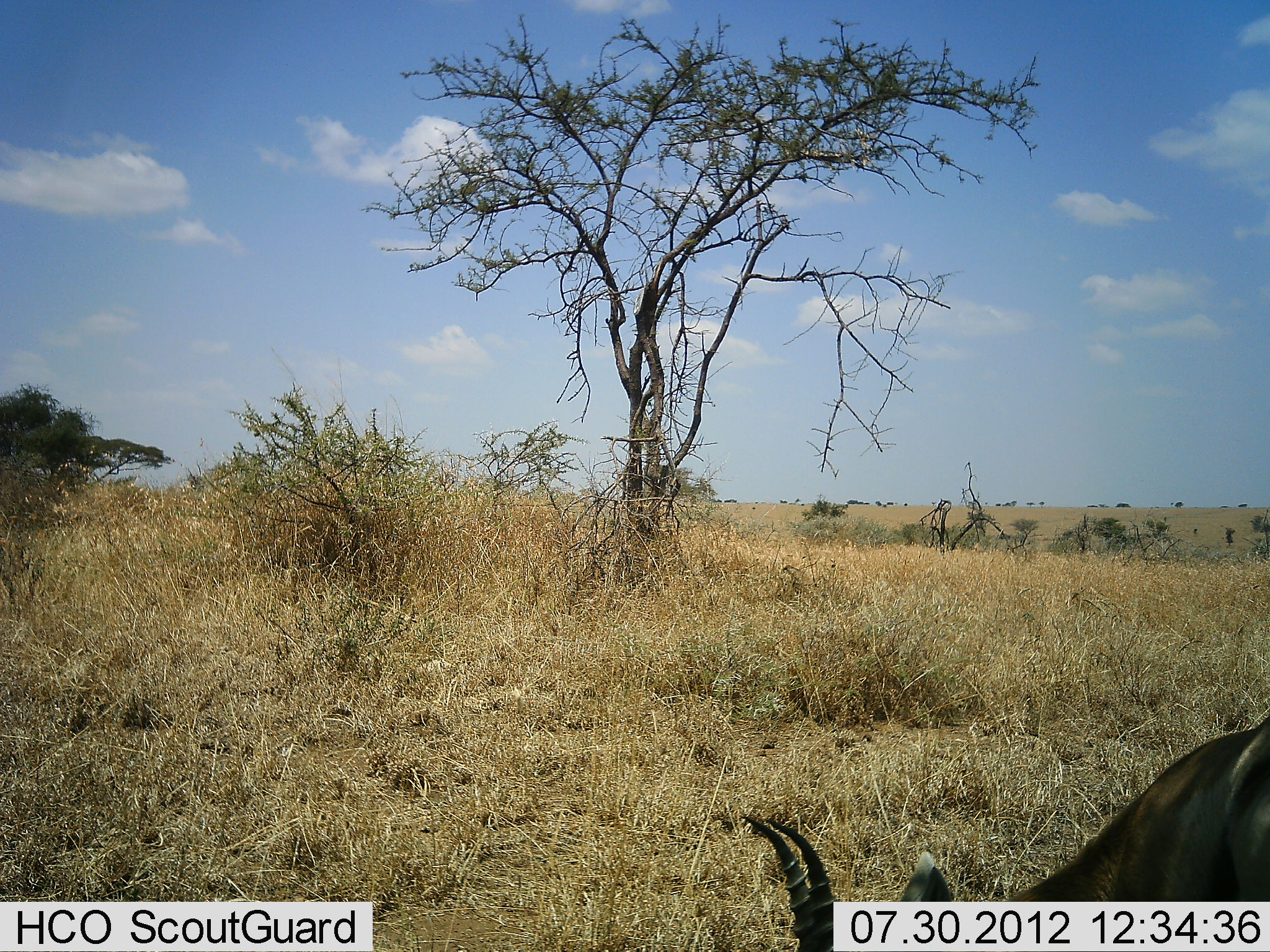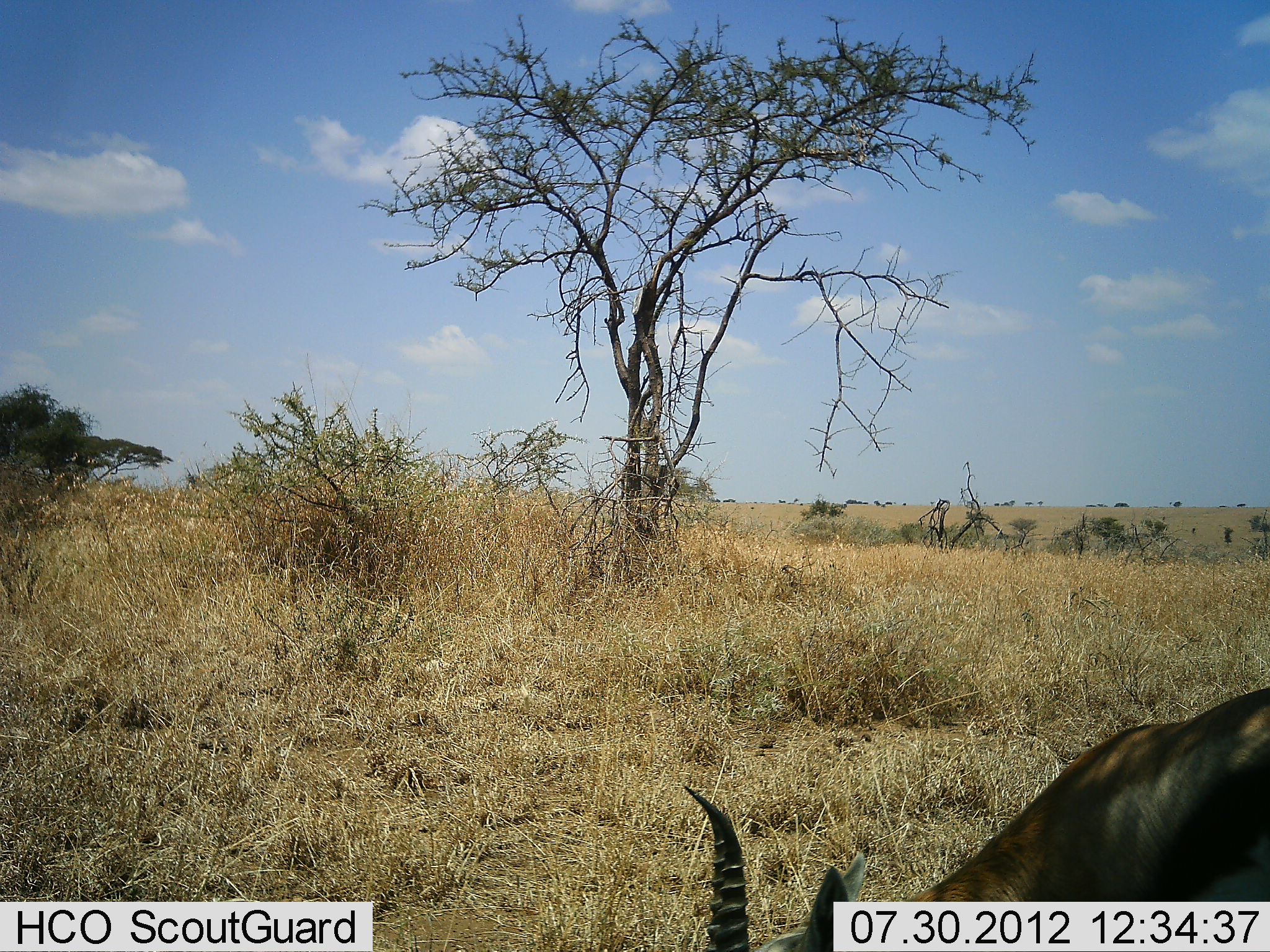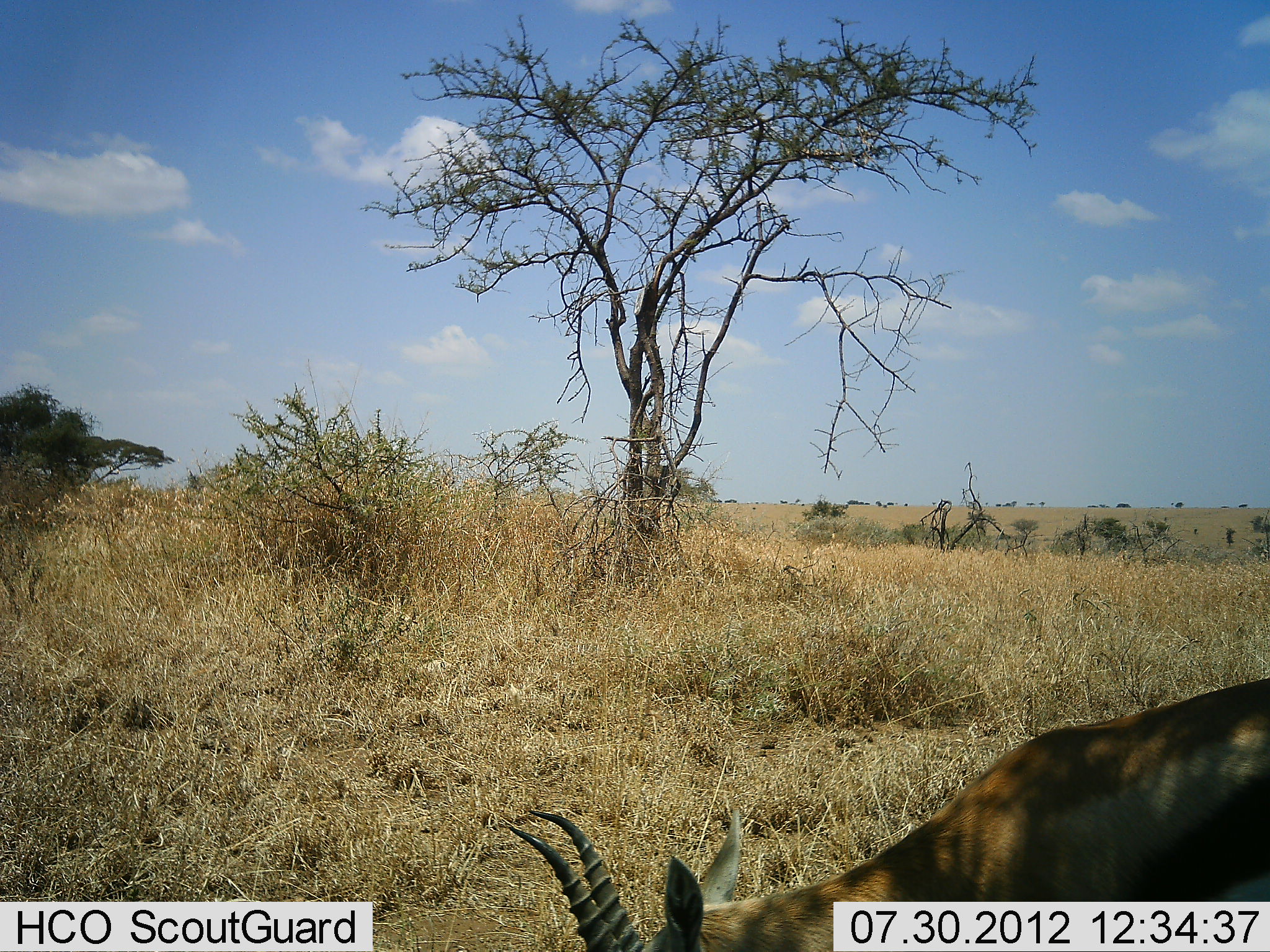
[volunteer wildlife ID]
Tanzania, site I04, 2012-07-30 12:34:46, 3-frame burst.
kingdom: Animalia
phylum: Chordata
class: Mammalia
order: Artiodactyla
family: Bovidae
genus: Eudorcas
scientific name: Eudorcas thomsonii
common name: thomson's gazelle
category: gazellethomsons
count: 1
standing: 40%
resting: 0%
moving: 10%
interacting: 0%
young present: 0%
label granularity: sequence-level